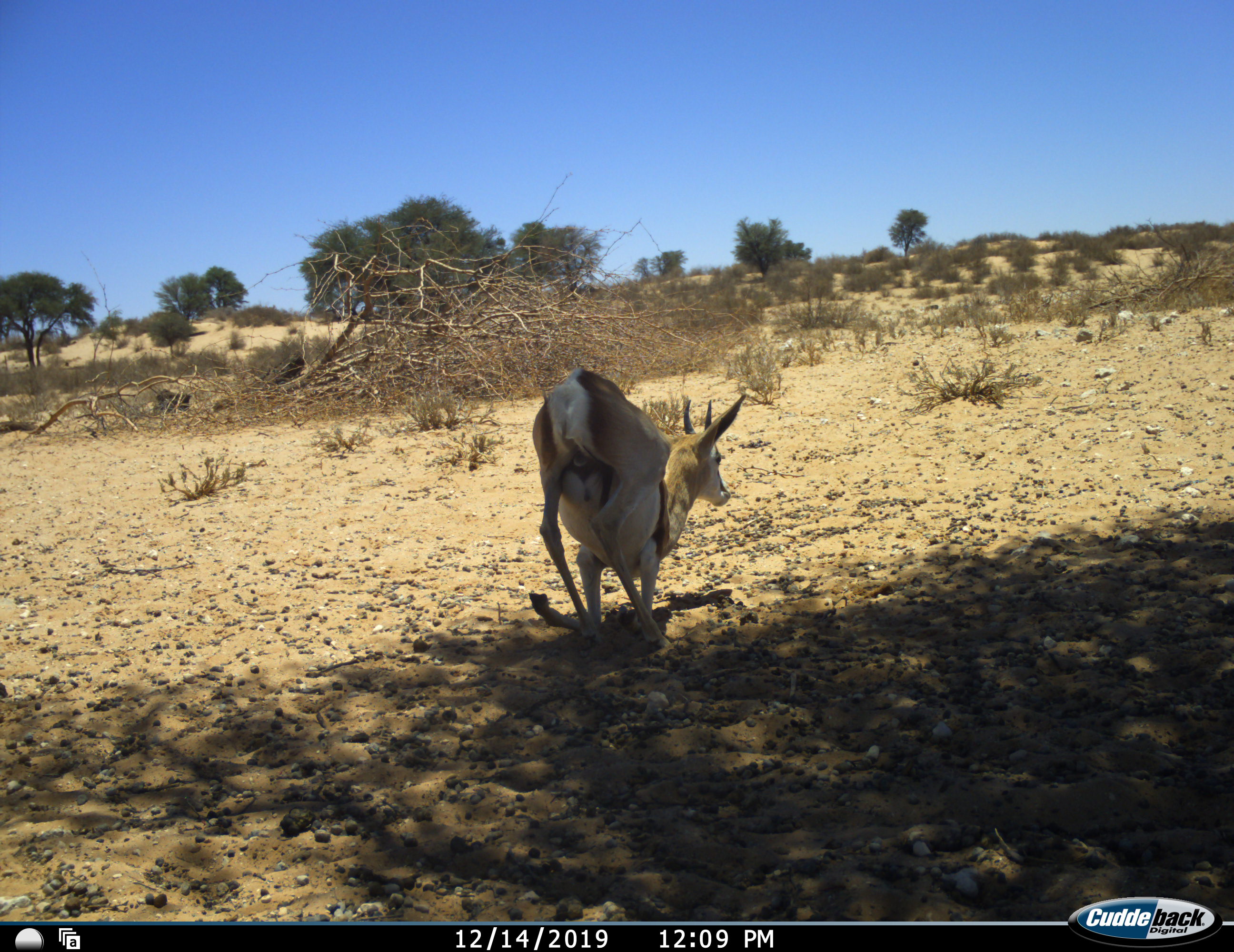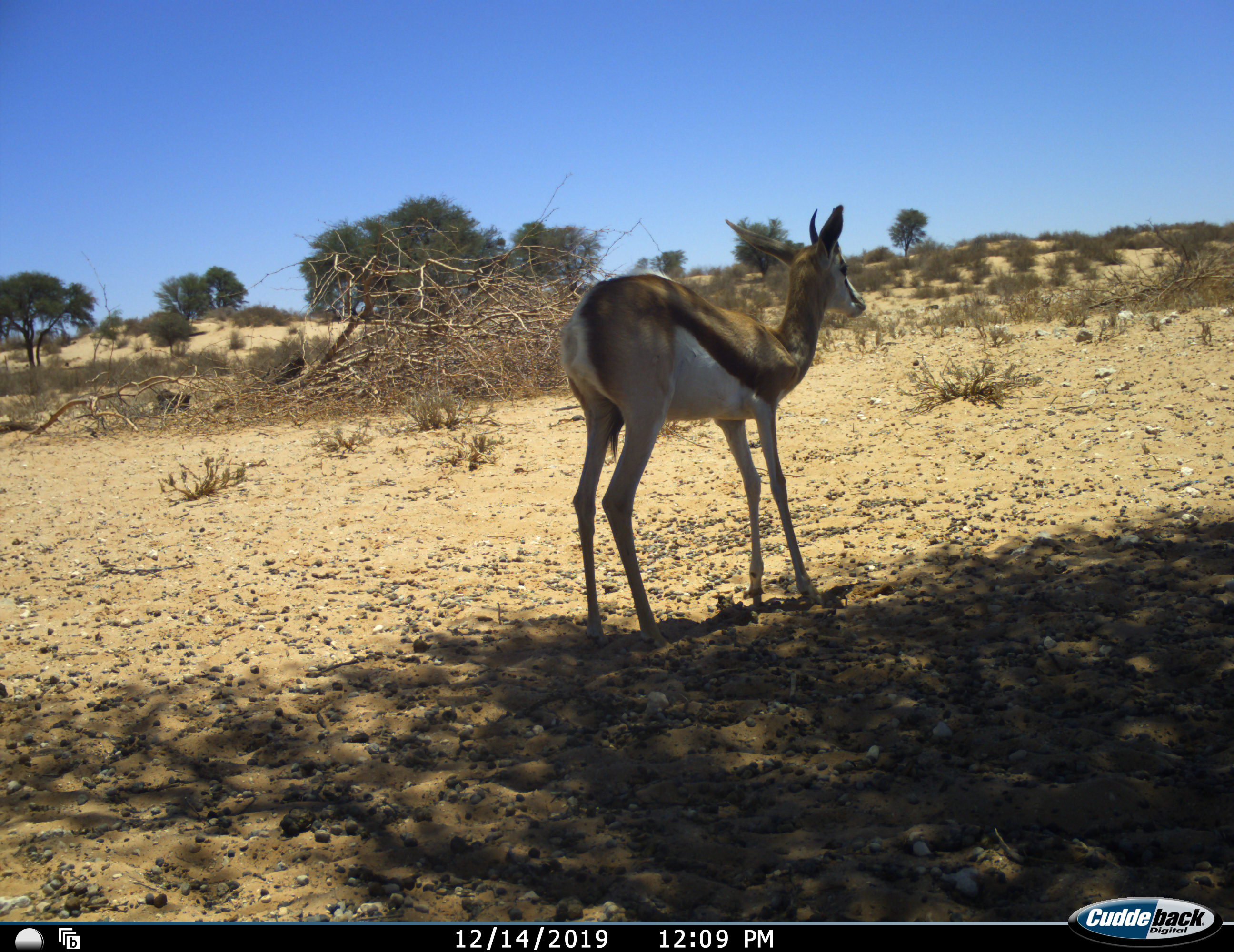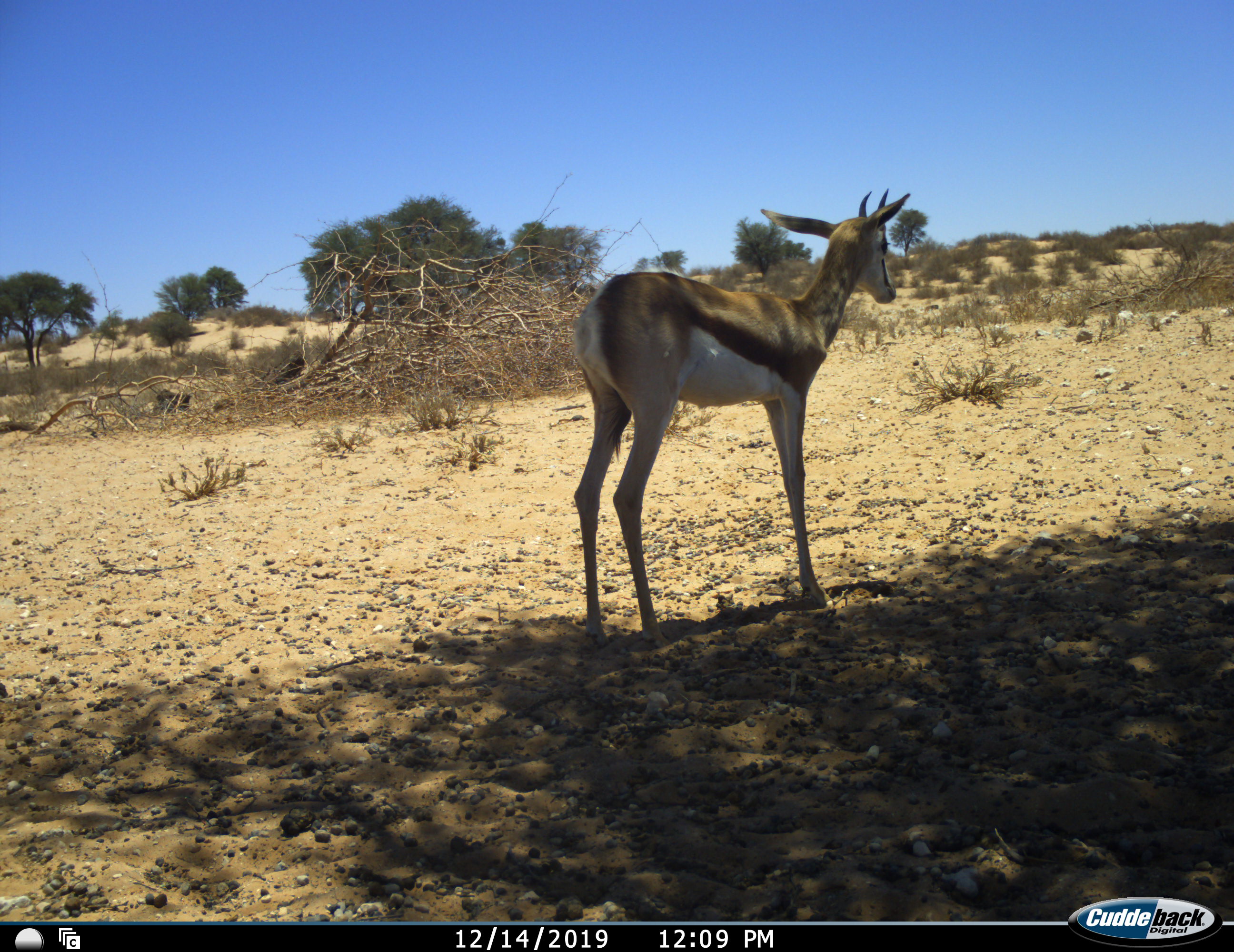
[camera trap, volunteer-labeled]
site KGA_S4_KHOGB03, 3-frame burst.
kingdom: Animalia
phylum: Chordata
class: Mammalia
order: Artiodactyla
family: Bovidae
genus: Antidorcas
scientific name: Antidorcas marsupialis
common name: springbok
Springbok (Antidorcas marsupialis), count 1. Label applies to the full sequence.